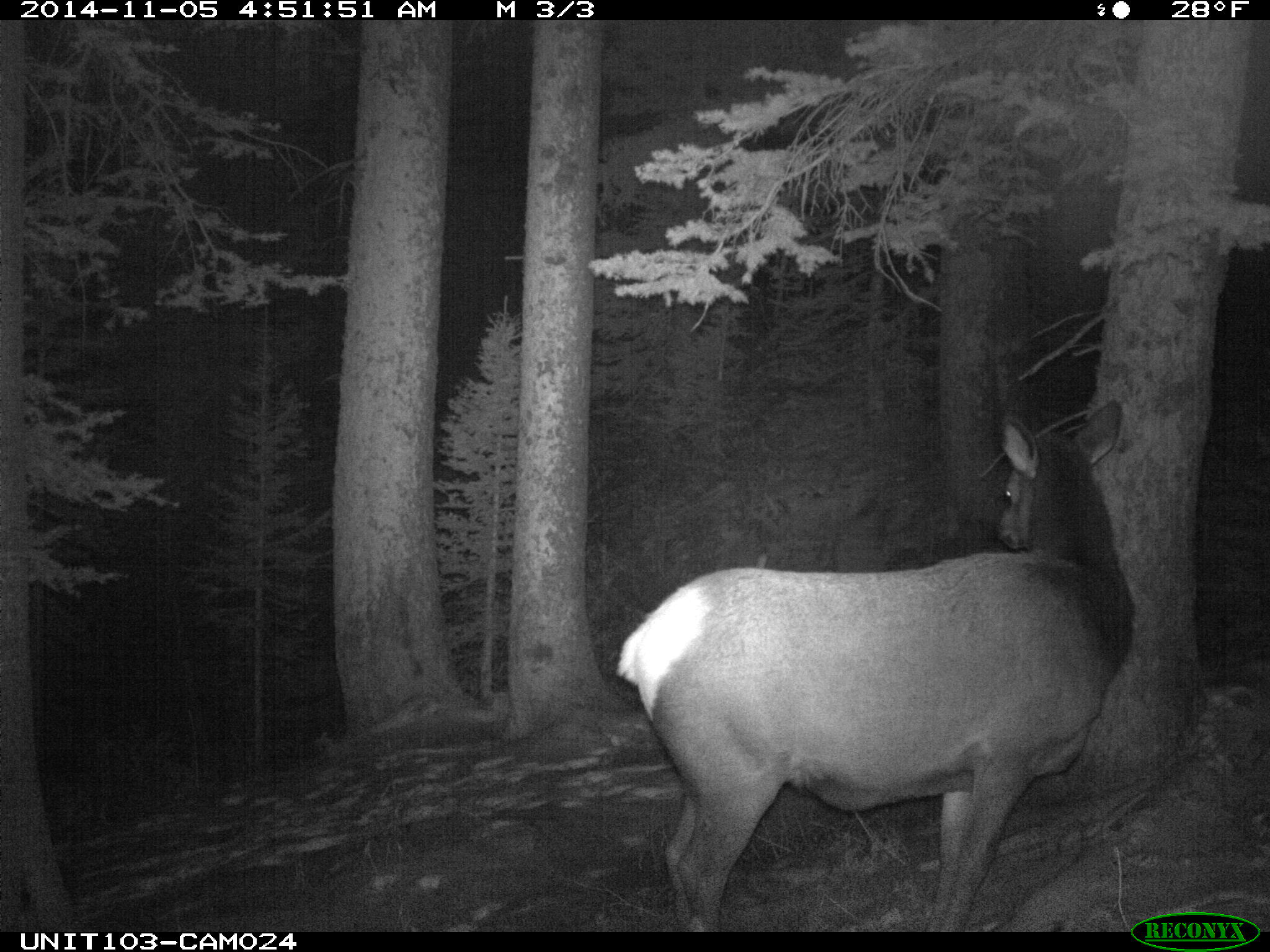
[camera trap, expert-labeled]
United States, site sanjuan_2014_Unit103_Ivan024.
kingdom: Animalia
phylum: Chordata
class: Mammalia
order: Artiodactyla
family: Cervidae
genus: Cervus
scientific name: Cervus elaphus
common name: red deer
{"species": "Cervus elaphus (red deer)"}